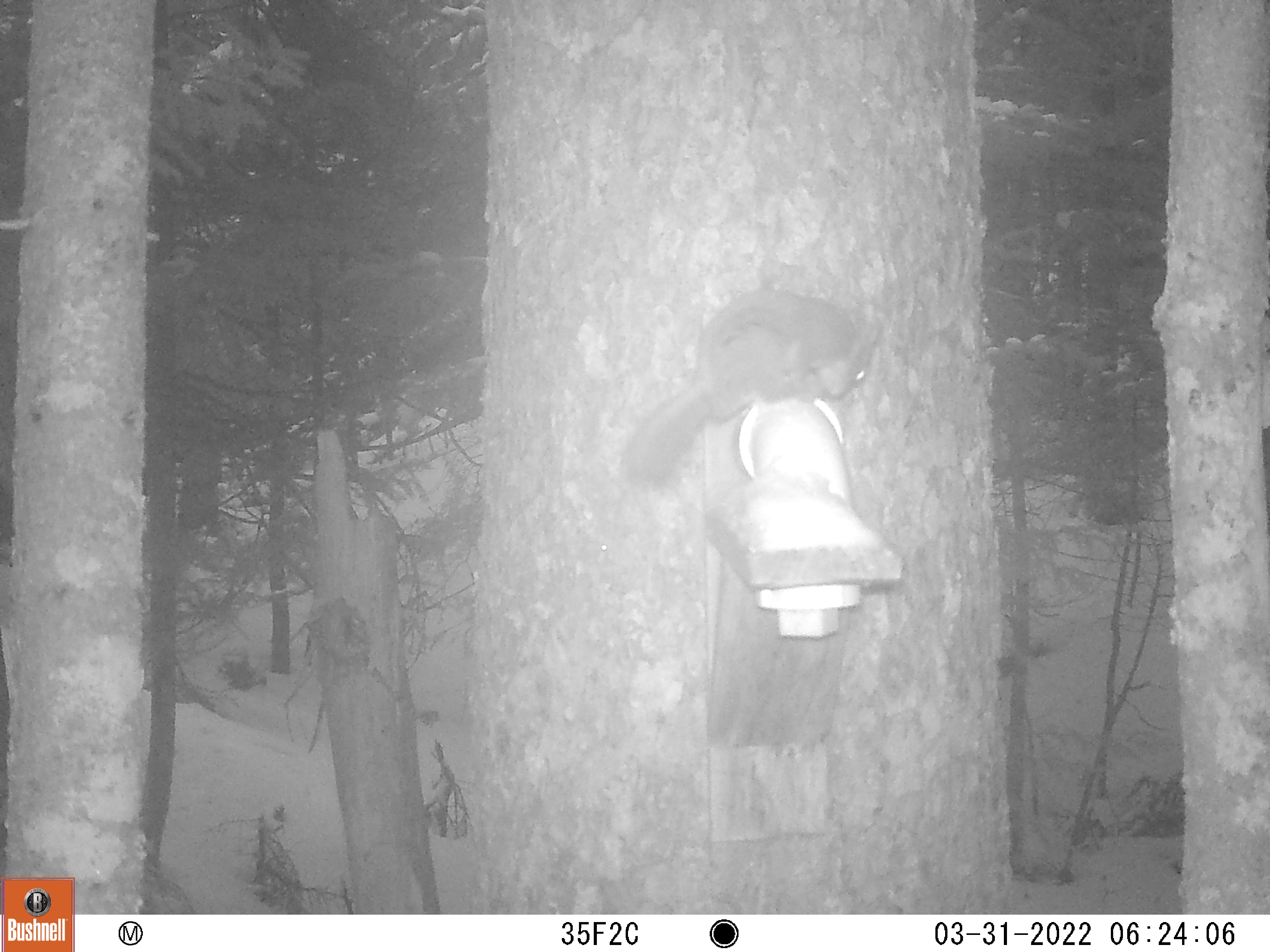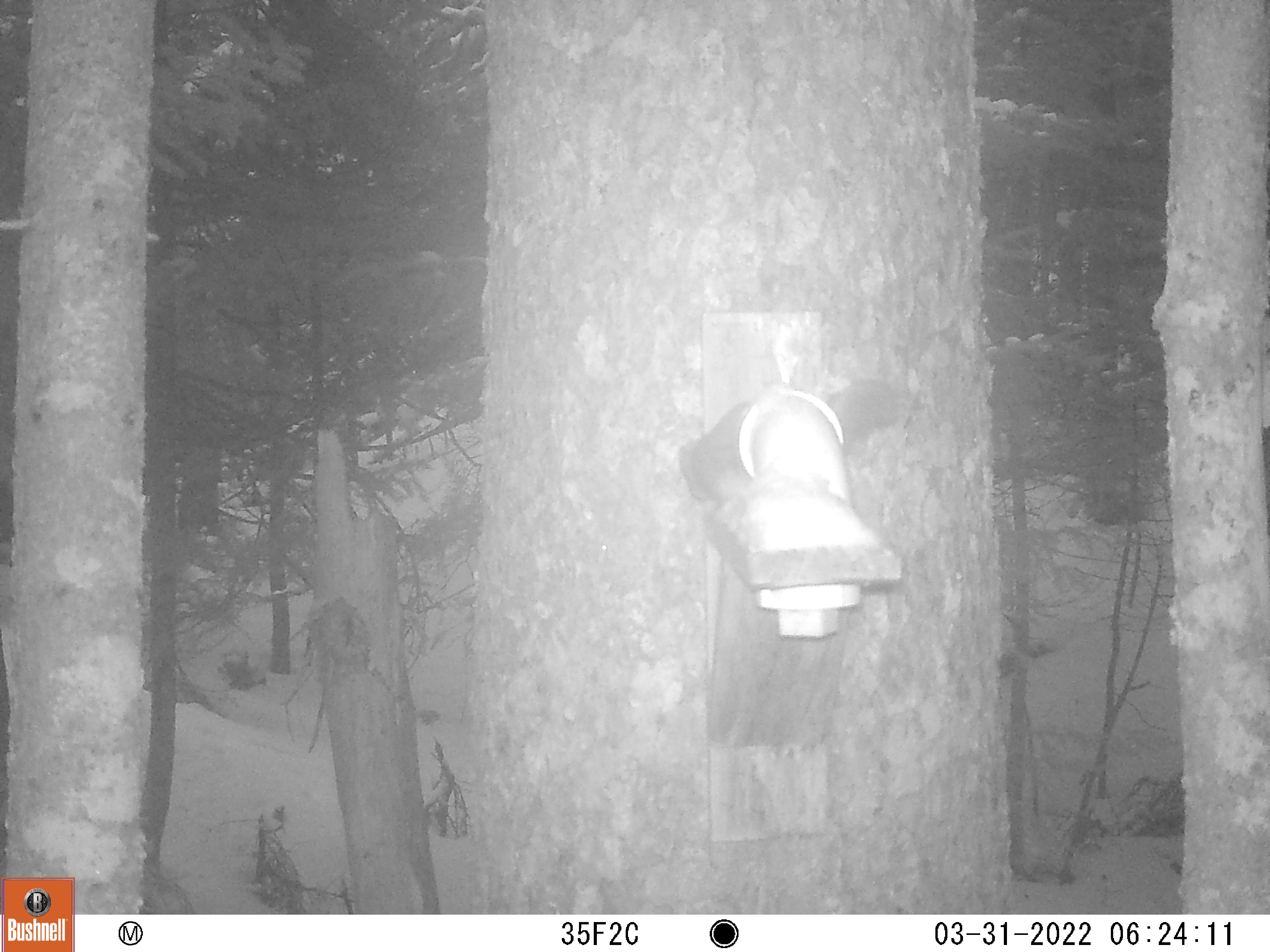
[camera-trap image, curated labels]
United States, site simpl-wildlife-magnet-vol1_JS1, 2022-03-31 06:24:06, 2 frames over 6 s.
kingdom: Animalia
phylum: Chordata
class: Mammalia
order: Rodentia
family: Sciuridae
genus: Tamiasciurus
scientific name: Tamiasciurus hudsonicus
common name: red squirrel